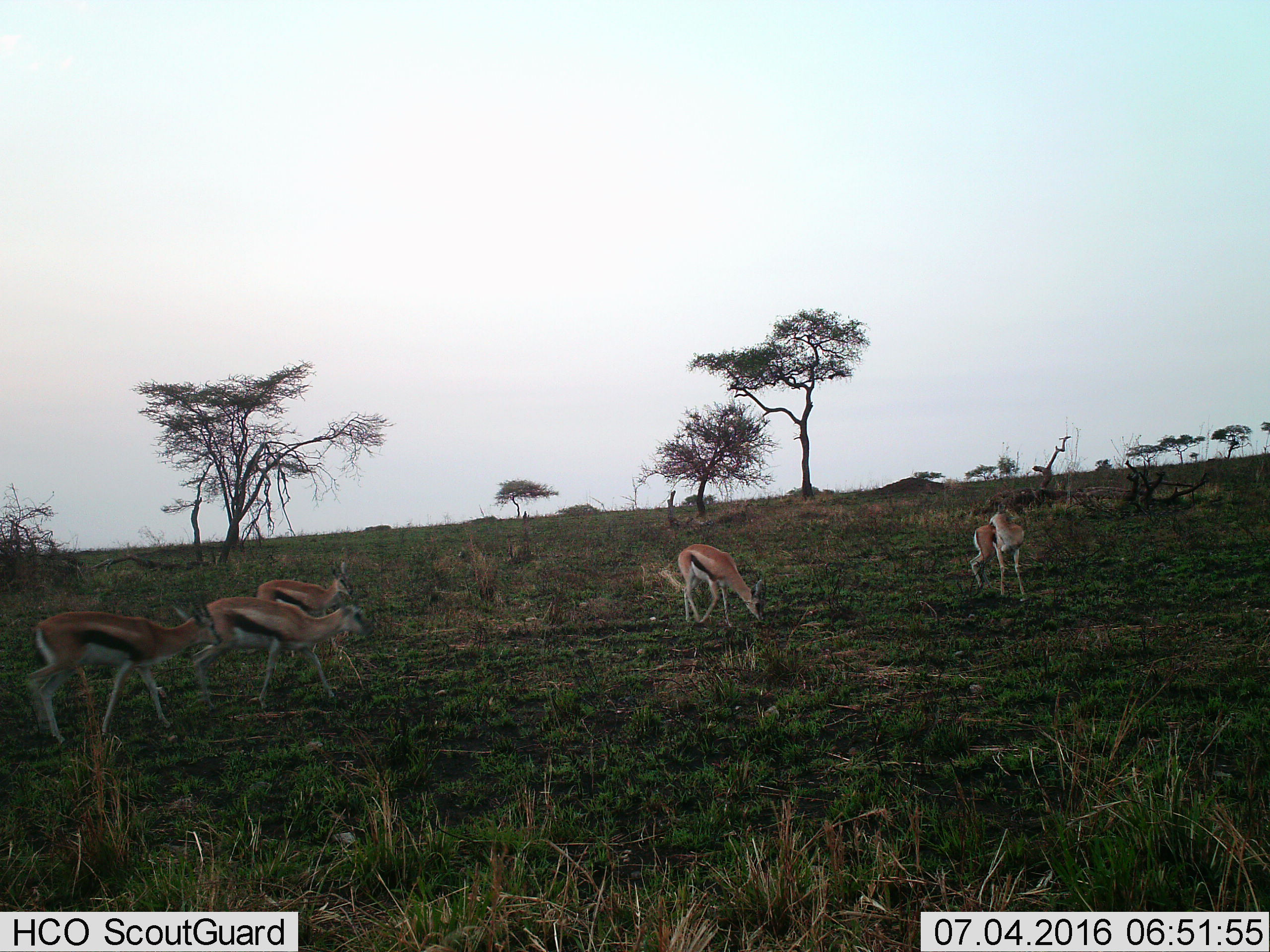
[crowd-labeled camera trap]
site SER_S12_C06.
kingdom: Animalia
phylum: Chordata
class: Mammalia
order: Artiodactyla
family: Bovidae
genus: Eudorcas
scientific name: Eudorcas thomsonii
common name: thomson's gazelle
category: gazellethomsons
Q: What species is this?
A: Gazellethomsons (thomson's gazelle) (Eudorcas thomsonii).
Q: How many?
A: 5.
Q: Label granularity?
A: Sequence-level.